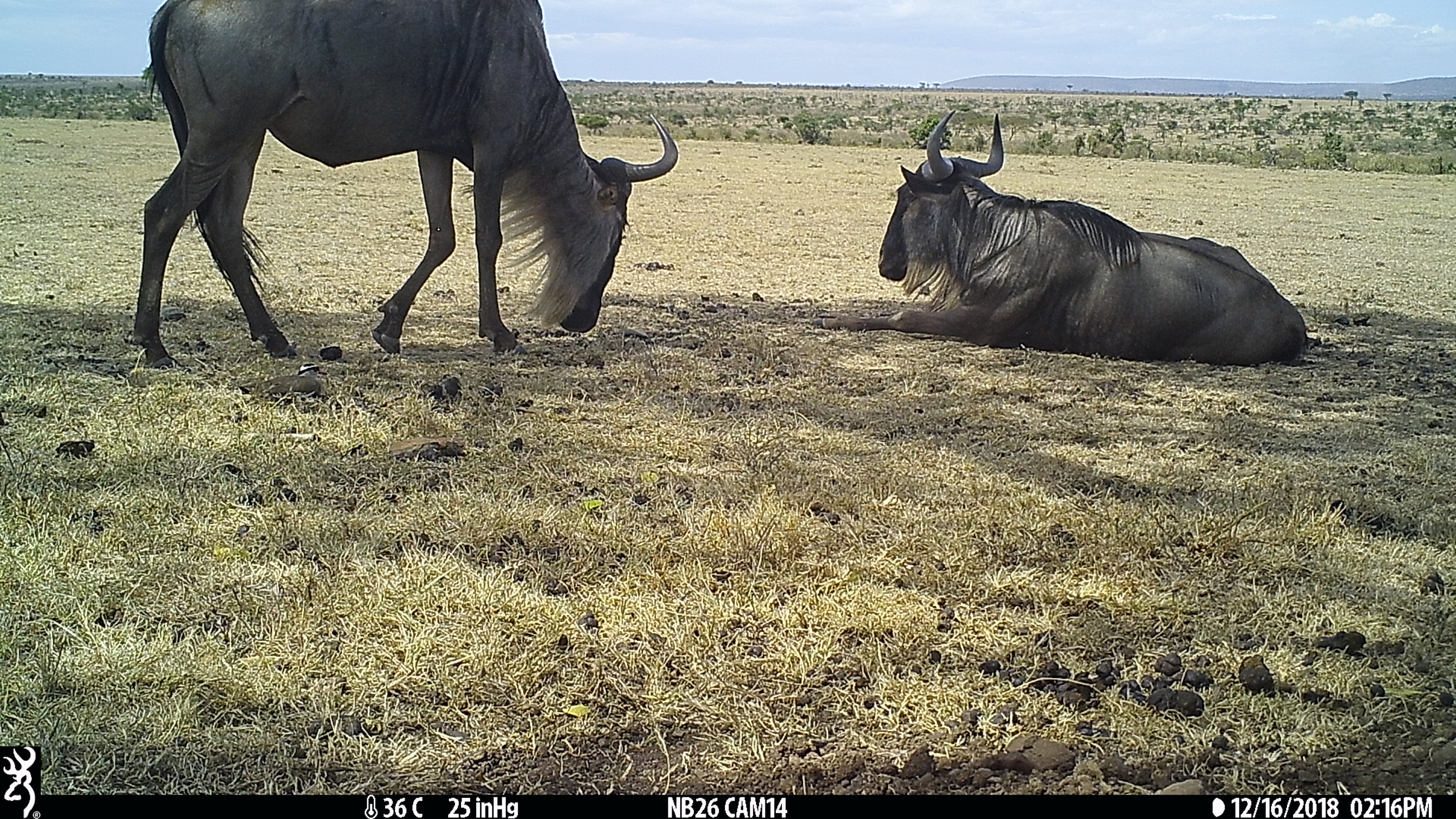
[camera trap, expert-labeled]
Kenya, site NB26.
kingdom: Animalia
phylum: Chordata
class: Mammalia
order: Artiodactyla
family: Bovidae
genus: Connochaetes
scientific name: Connochaetes taurinus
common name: blue wildebeest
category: wildebeest